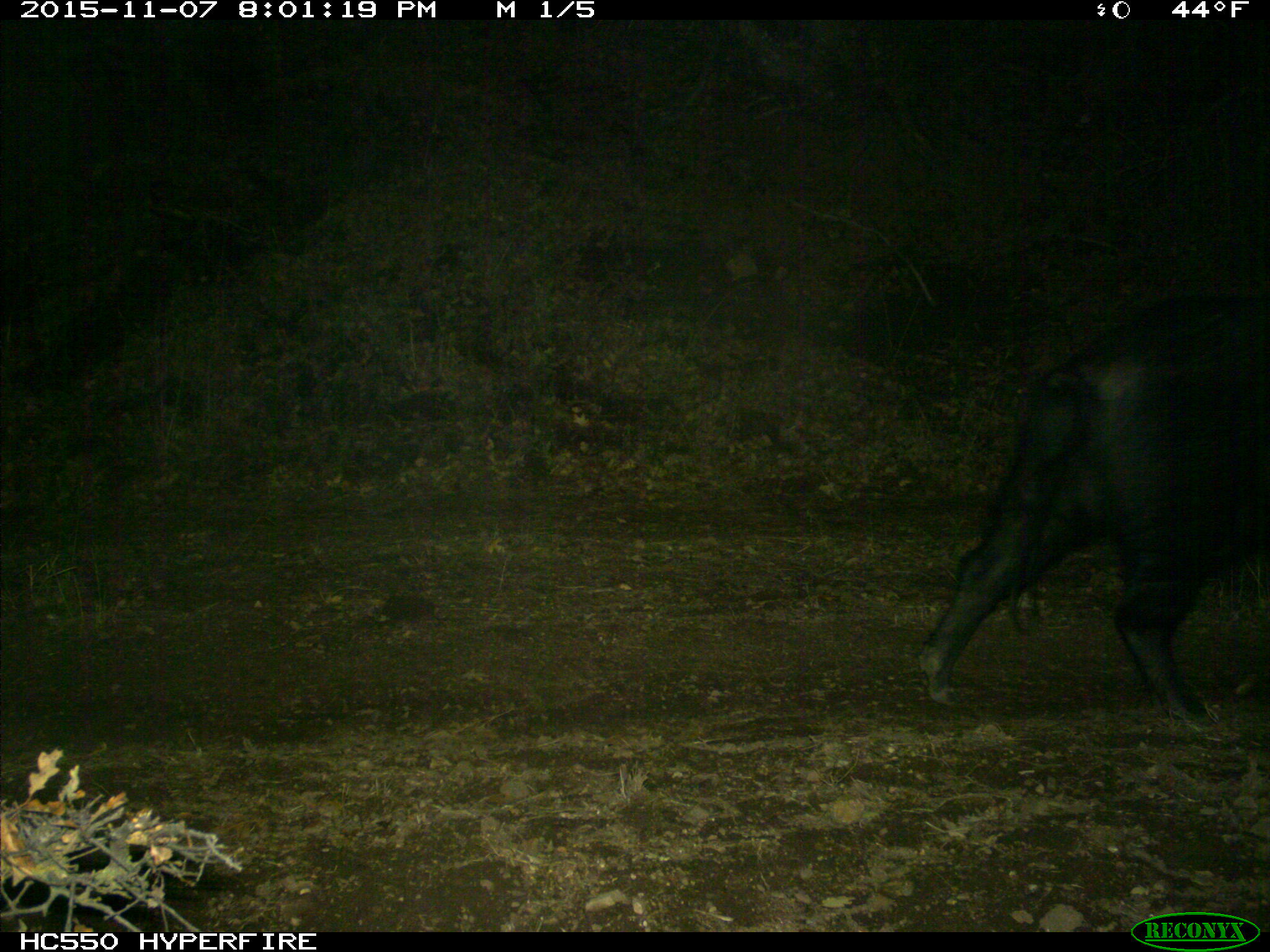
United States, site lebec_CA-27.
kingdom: Animalia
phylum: Chordata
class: Mammalia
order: Artiodactyla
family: Suidae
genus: Sus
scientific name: Sus scrofa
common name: wild boar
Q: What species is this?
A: Sus scrofa (wild boar).